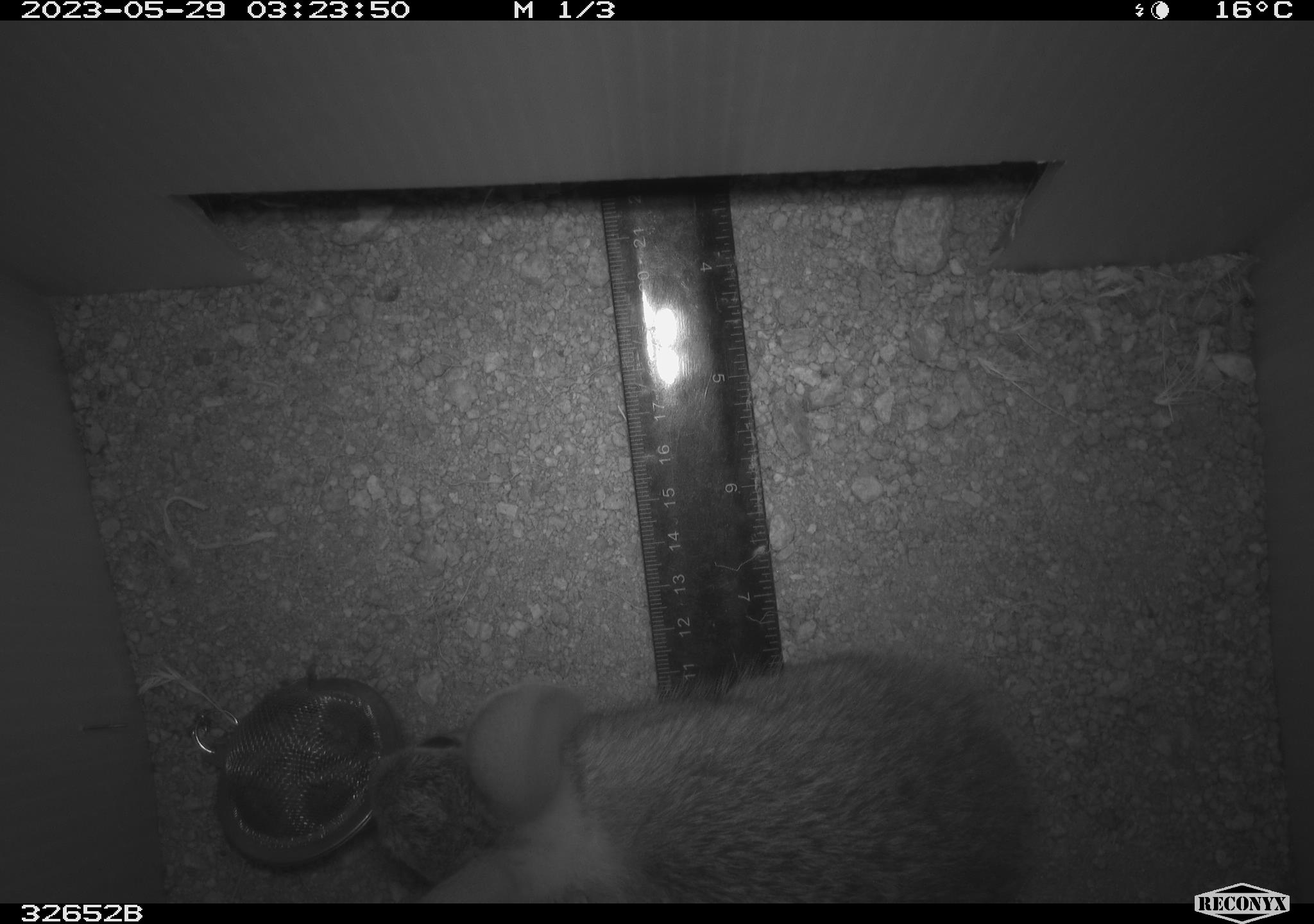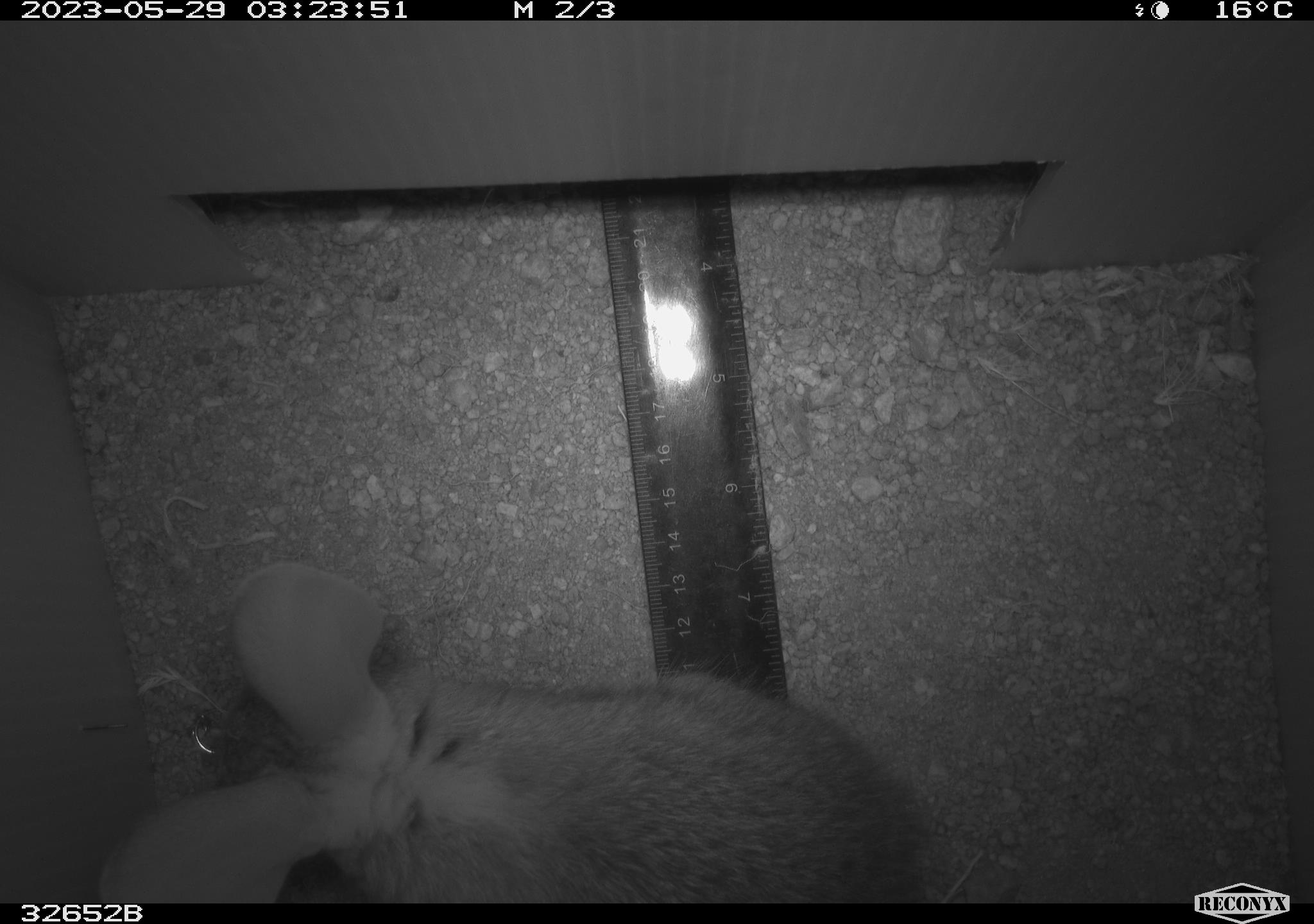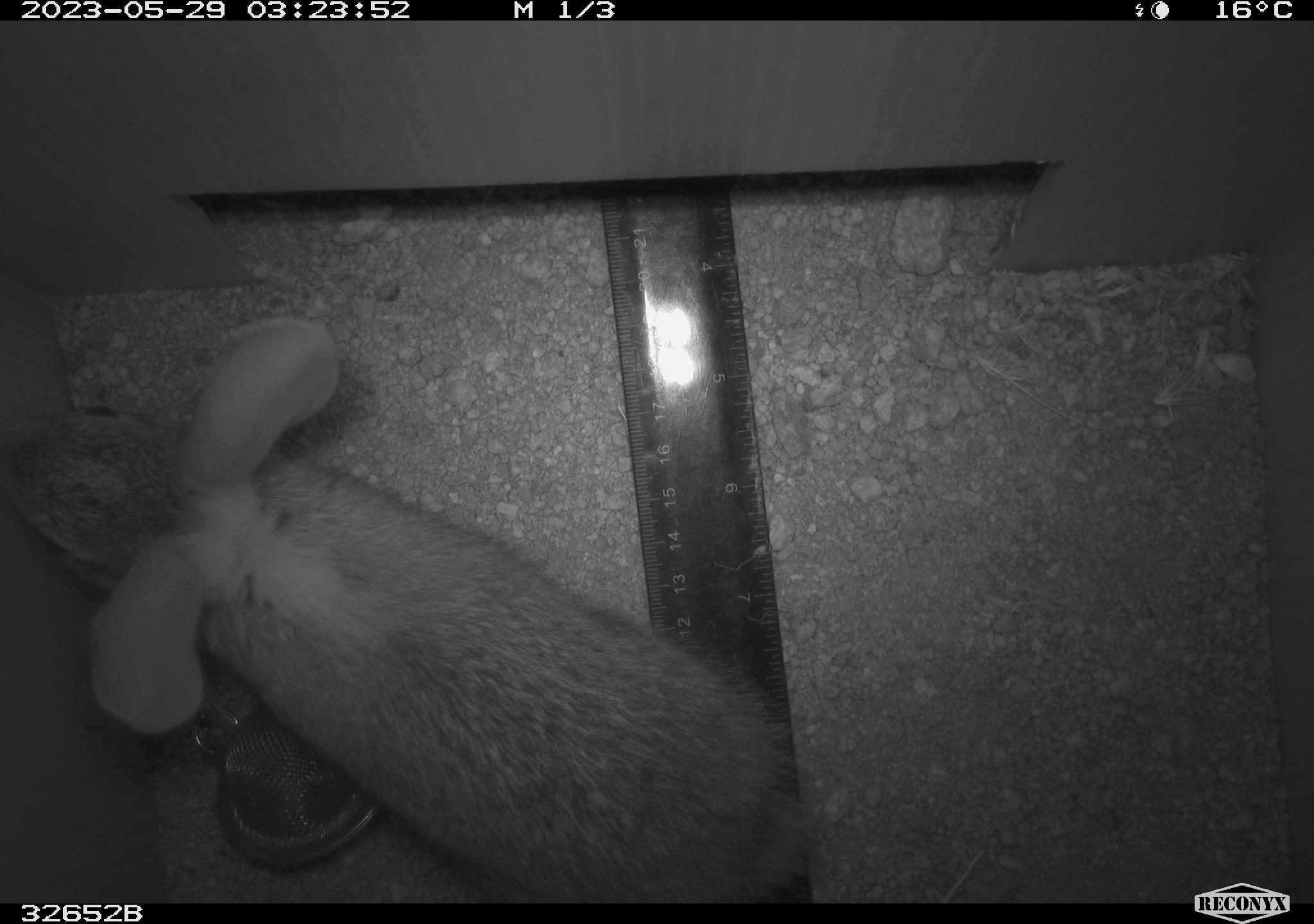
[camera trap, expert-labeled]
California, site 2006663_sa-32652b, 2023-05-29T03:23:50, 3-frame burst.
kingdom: Animalia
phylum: Chordata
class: Mammalia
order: Lagomorpha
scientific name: Lagomorpha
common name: hares, rabbits, and pikas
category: lagomorpha order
Lagomorpha order (hares, rabbits, and pikas) (Lagomorpha).